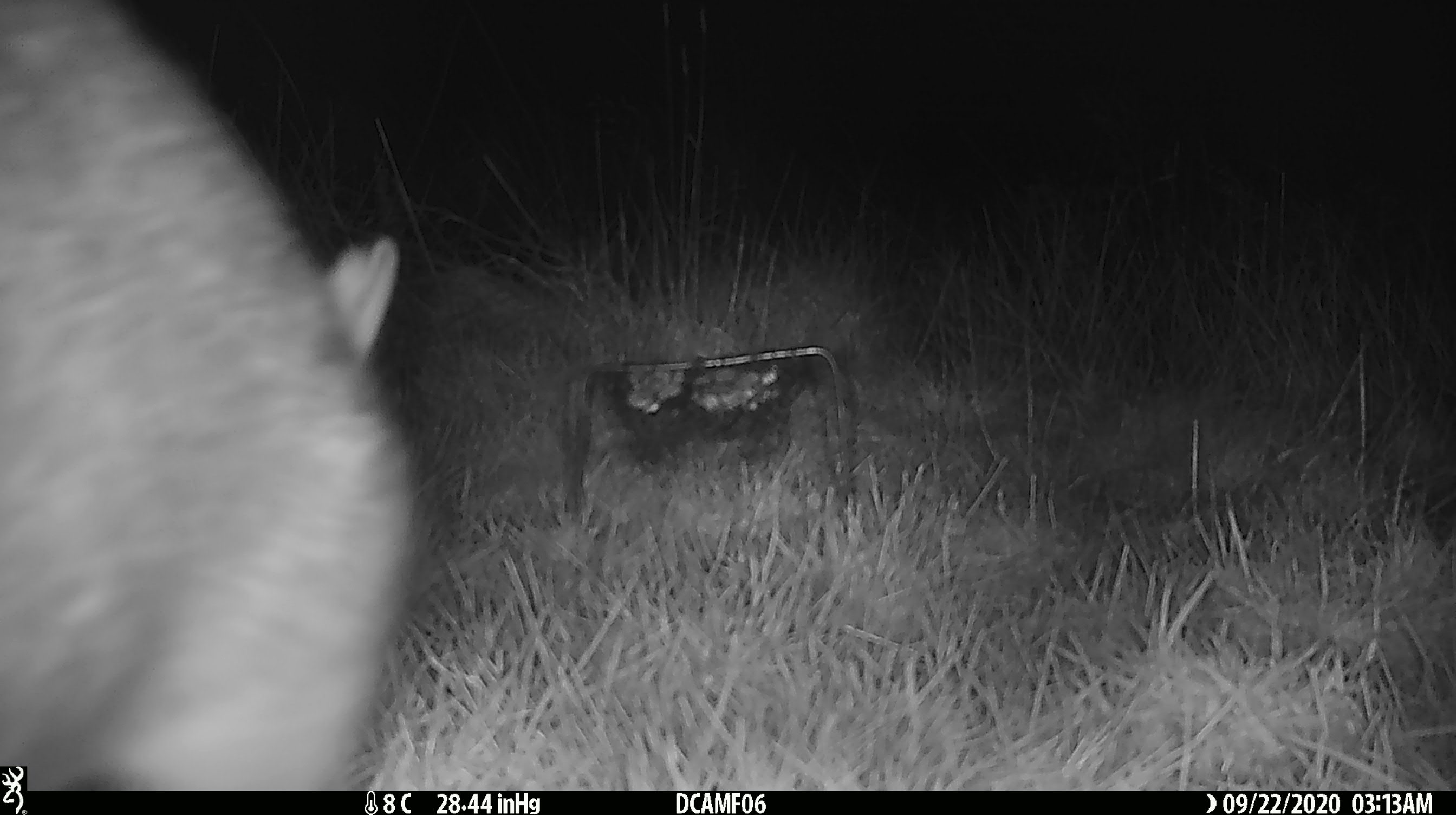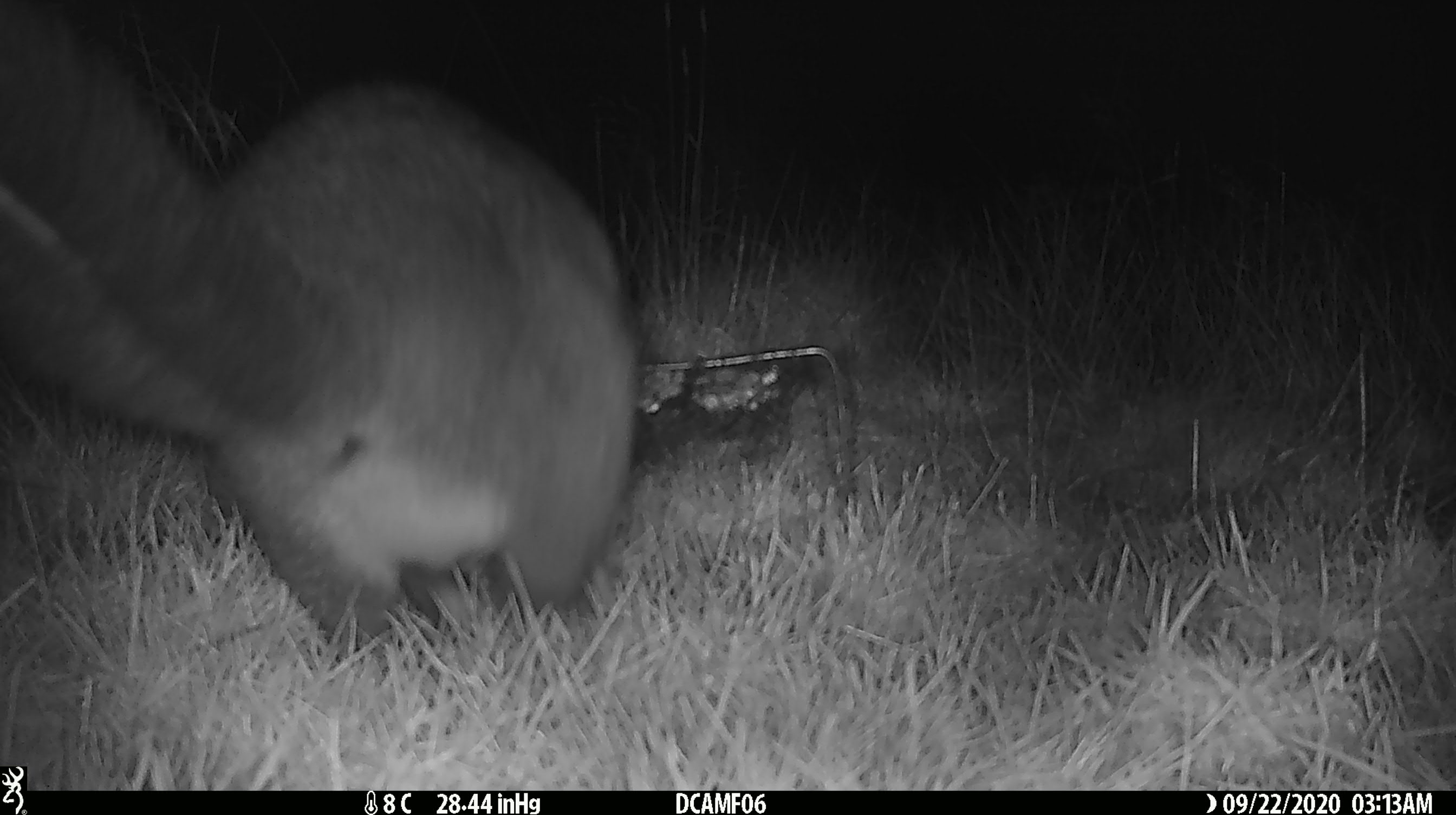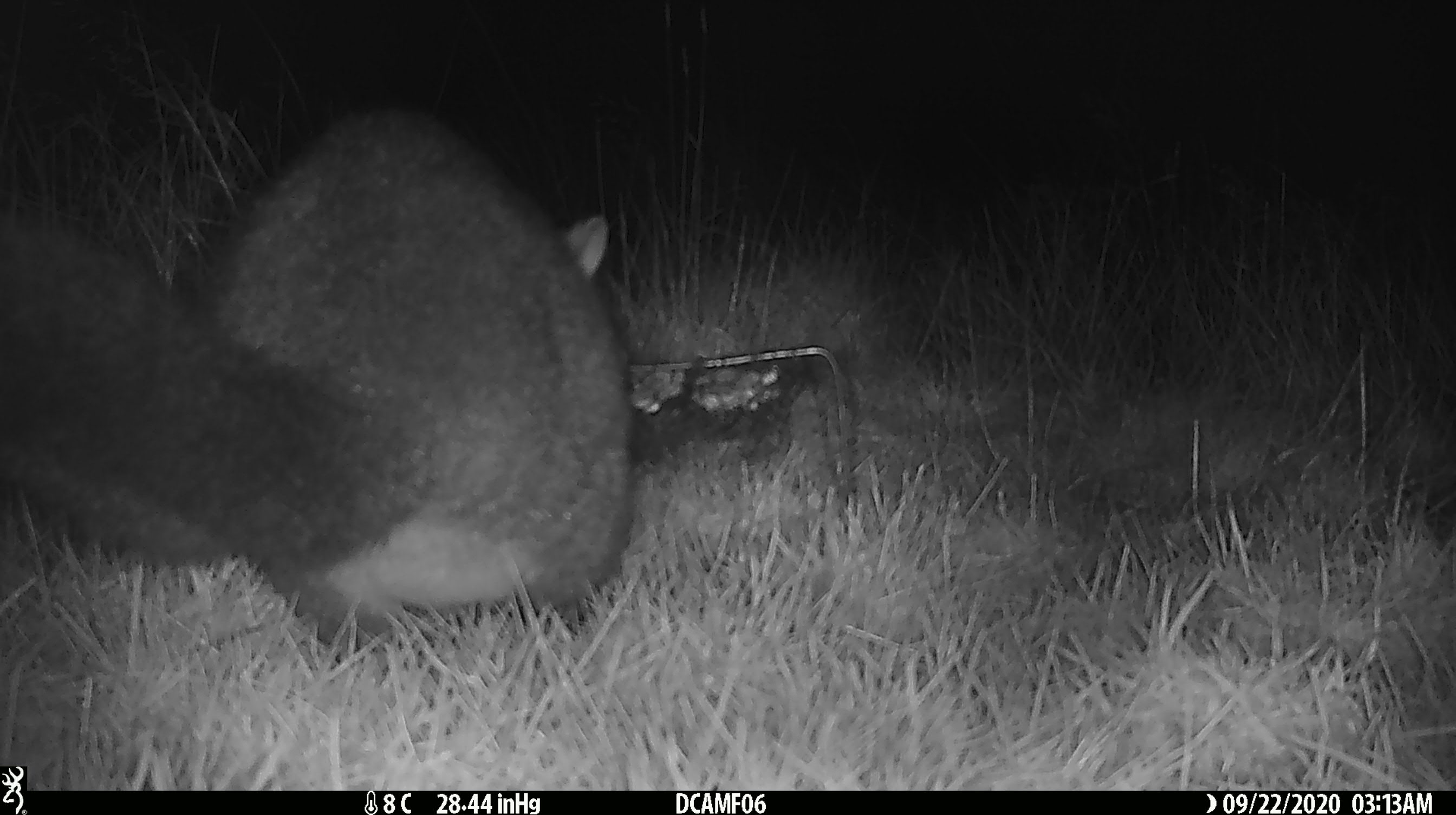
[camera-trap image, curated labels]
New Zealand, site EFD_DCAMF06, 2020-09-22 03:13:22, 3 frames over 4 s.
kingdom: Animalia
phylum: Chordata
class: Mammalia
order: Diprotodontia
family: Phalangeridae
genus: Trichosurus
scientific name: Trichosurus vulpecula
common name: common brushtail possum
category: possum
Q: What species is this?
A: Possum (common brushtail possum) (Trichosurus vulpecula).